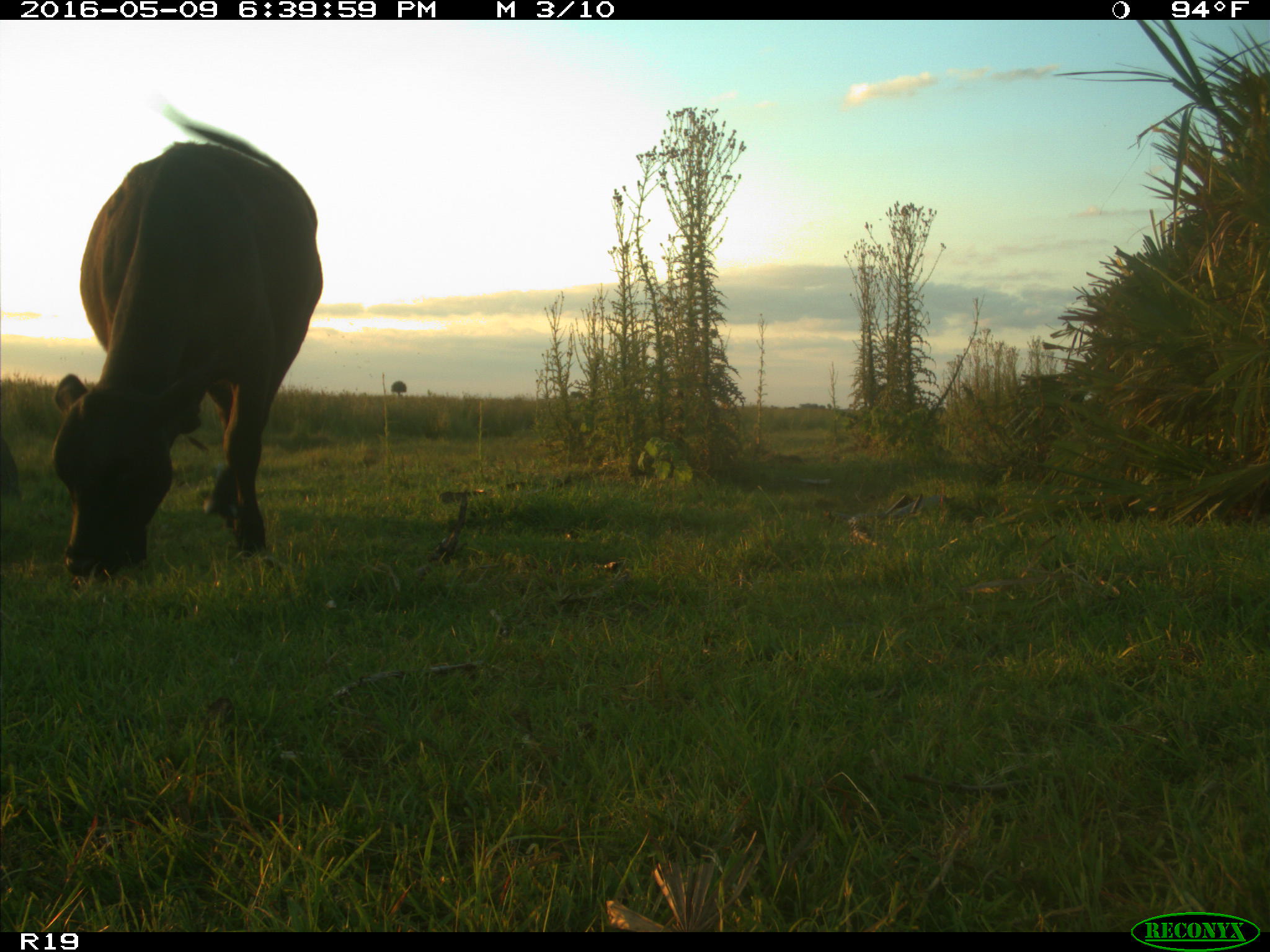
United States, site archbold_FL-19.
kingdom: Animalia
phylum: Chordata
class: Mammalia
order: Artiodactyla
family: Bovidae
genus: Bos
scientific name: Bos taurus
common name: domestic cow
Bos taurus (domestic cow).